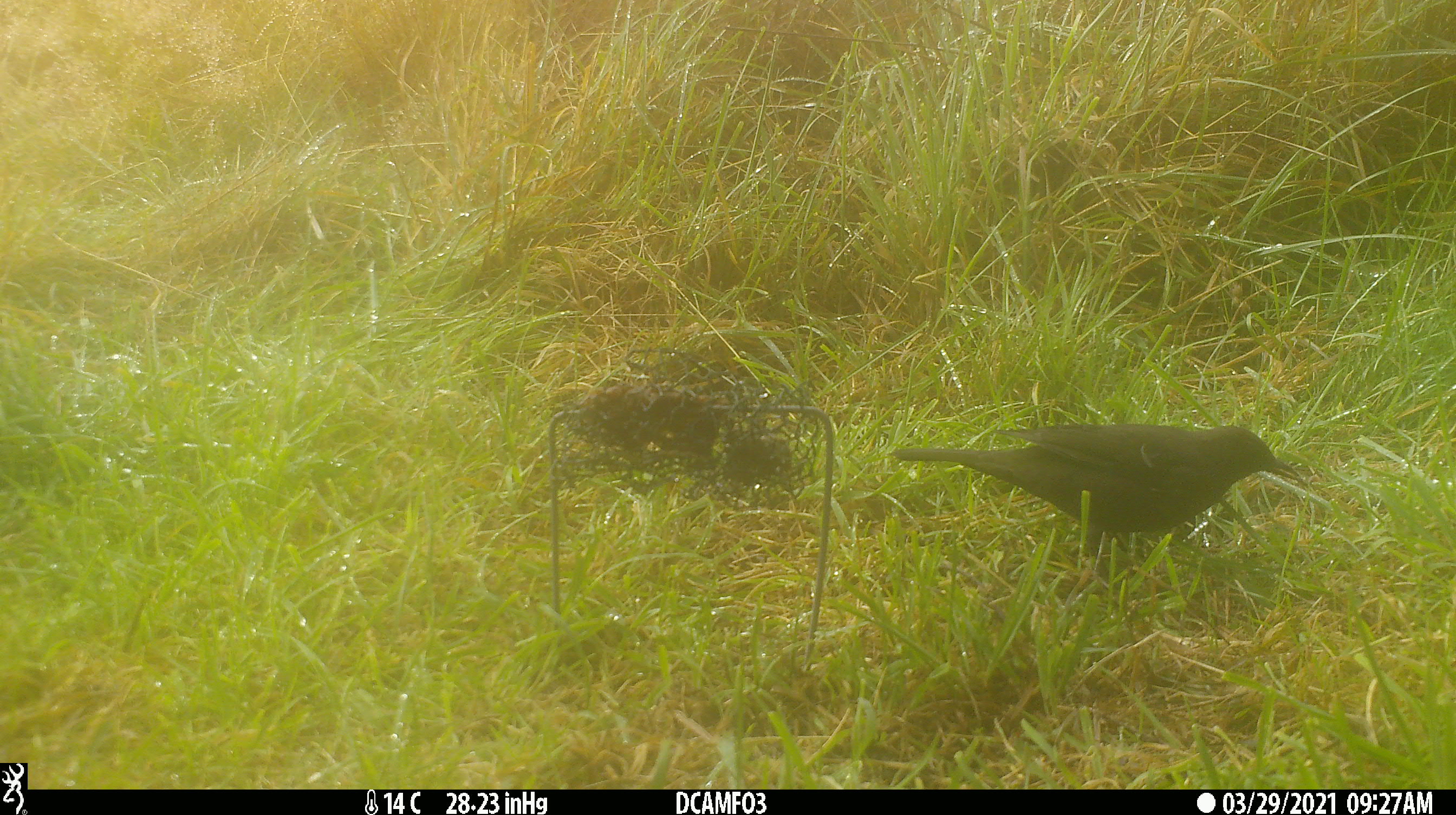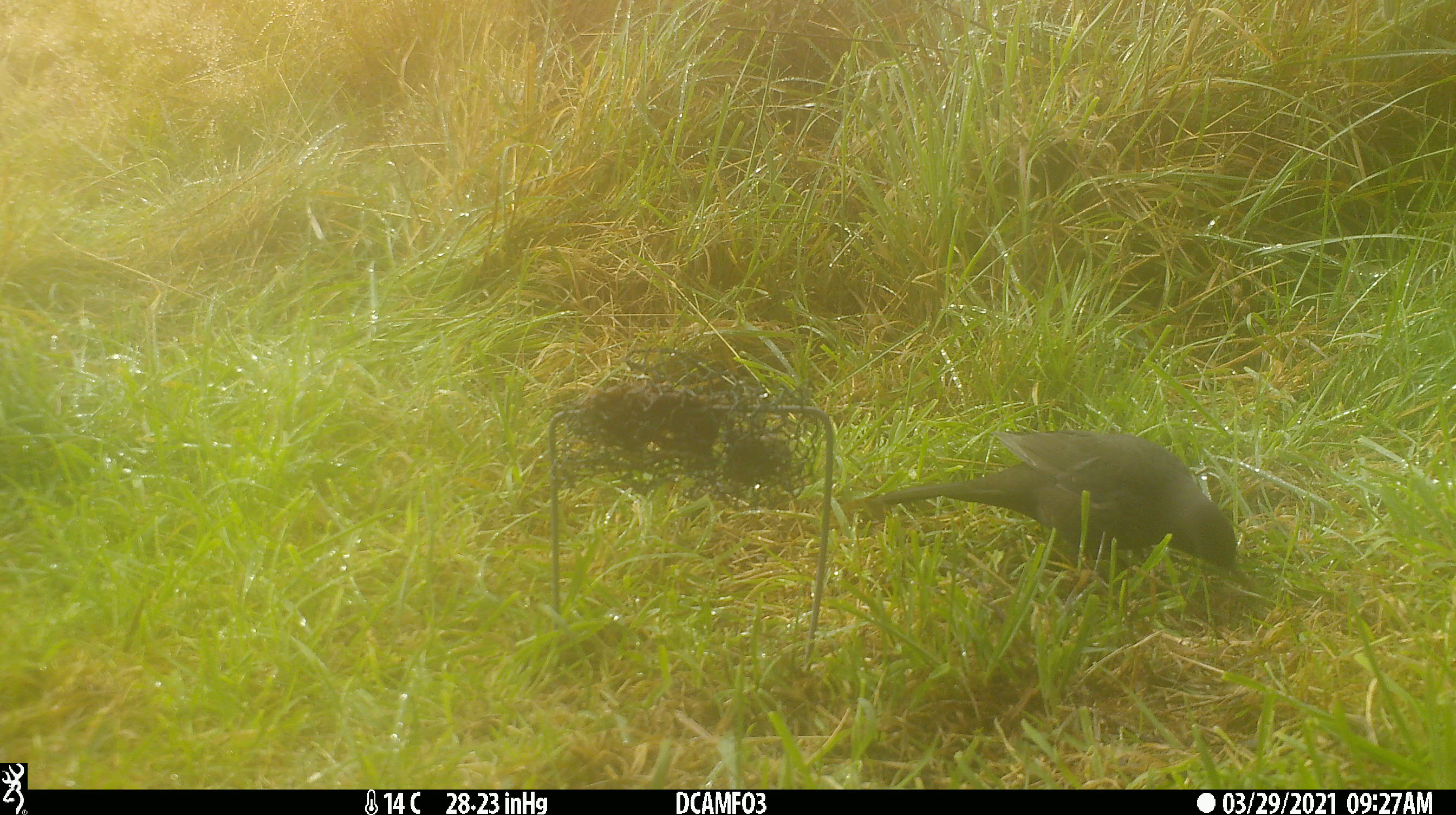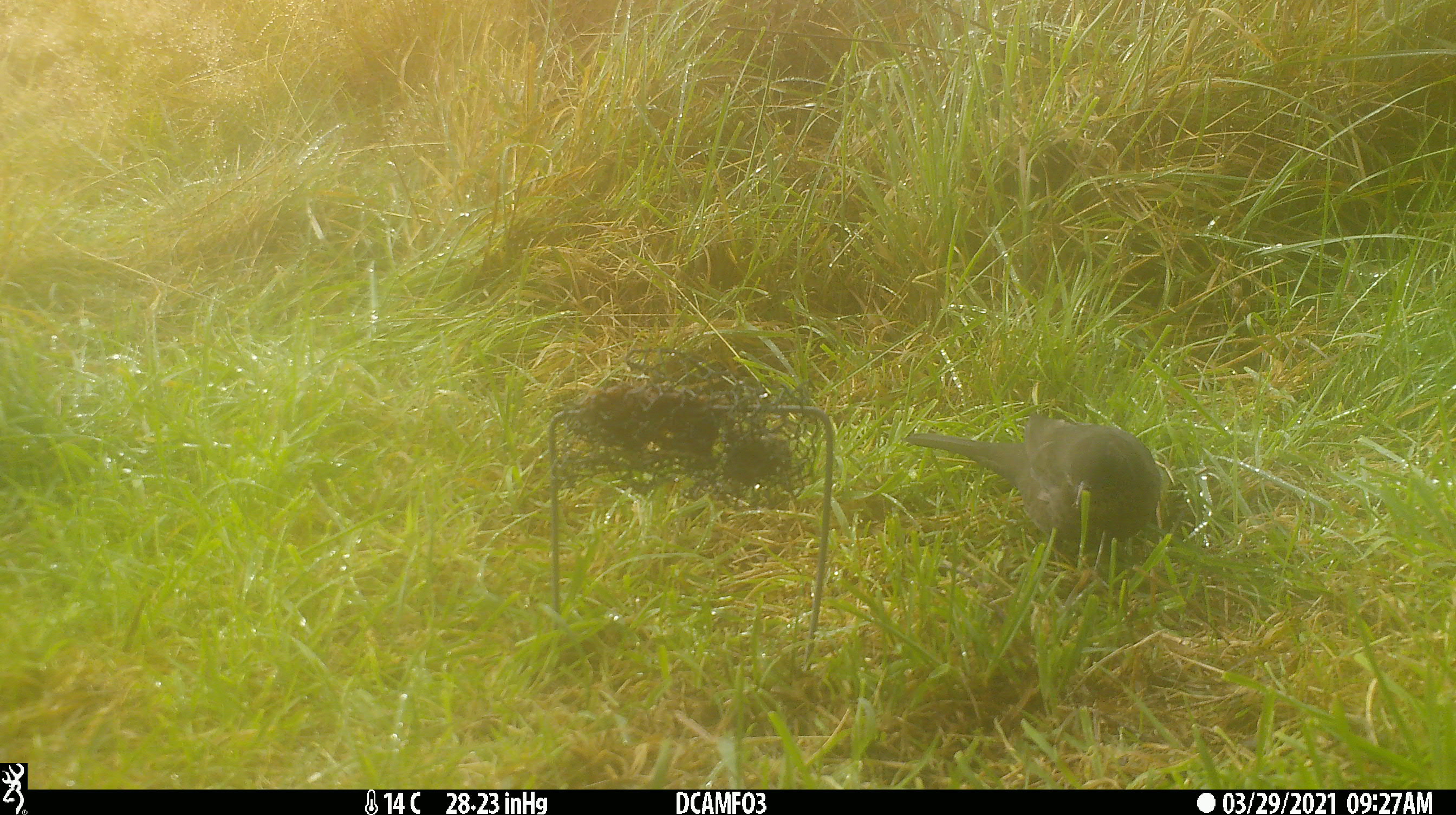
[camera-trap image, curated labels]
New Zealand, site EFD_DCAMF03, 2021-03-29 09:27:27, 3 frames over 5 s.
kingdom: Animalia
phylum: Chordata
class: Aves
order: Passeriformes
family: Turdidae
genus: Turdus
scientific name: Turdus merula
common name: eurasian blackbird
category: blackbird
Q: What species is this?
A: Blackbird (eurasian blackbird) (Turdus merula).